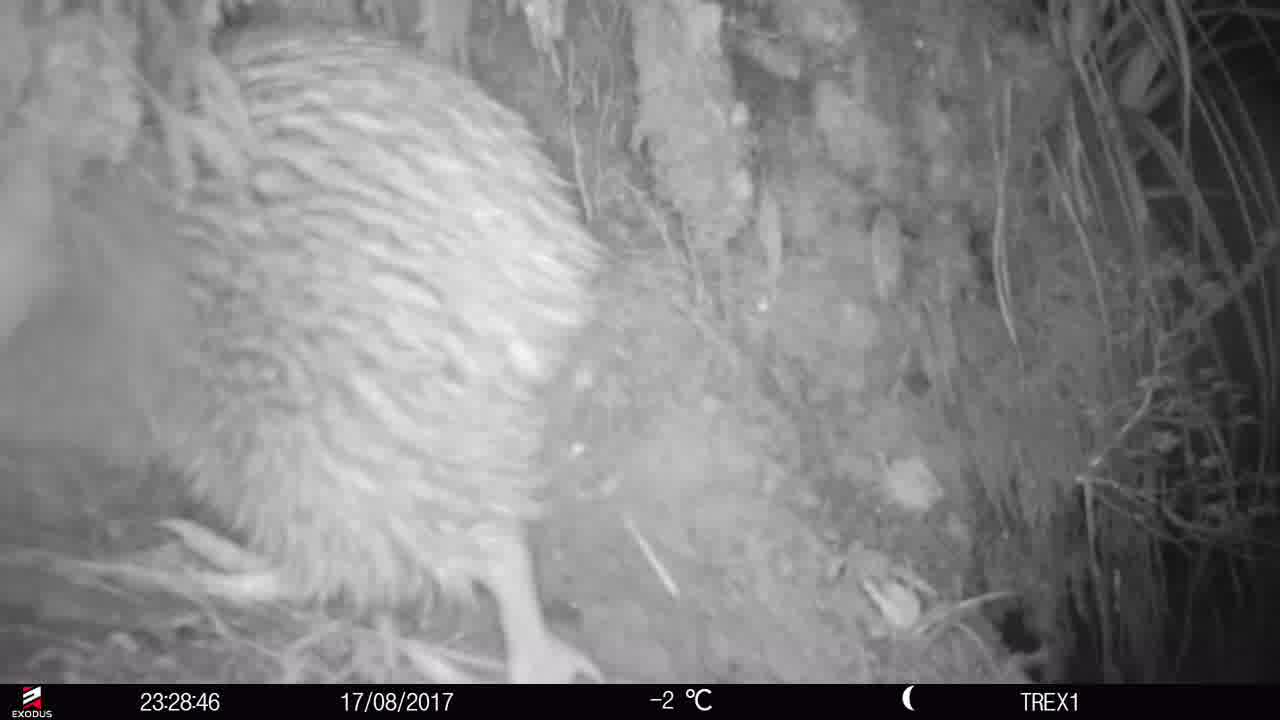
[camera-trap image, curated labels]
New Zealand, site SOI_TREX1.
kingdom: Animalia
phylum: Chordata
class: Aves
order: Apterygiformes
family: Apterygidae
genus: Apteryx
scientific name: Apteryx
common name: kiwi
Kiwi (Apteryx).